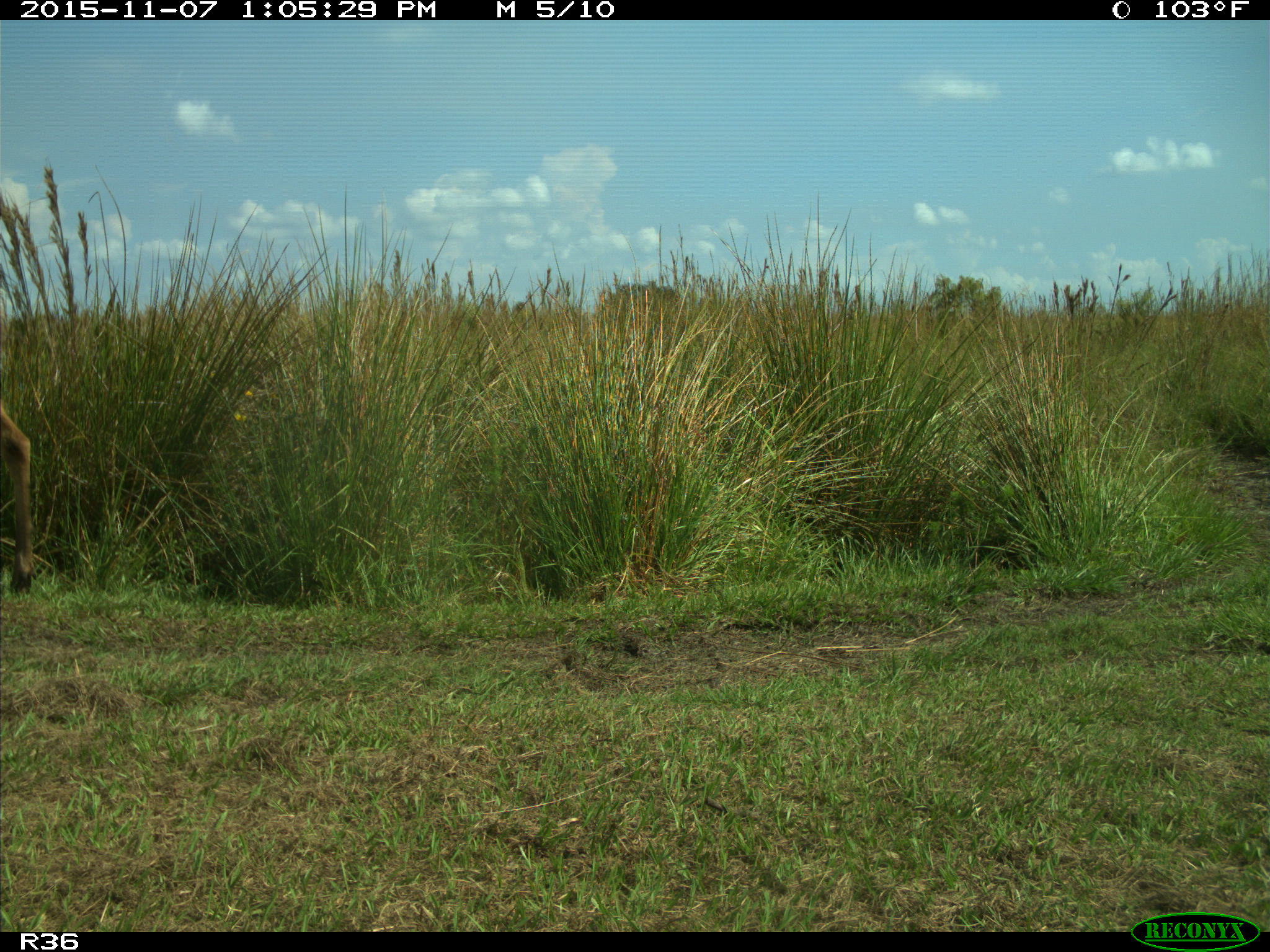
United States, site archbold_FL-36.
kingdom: Animalia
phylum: Chordata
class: Mammalia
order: Artiodactyla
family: Cervidae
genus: Odocoileus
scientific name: Odocoileus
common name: deer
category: unidentified deer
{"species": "unidentified deer (deer) (Odocoileus)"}